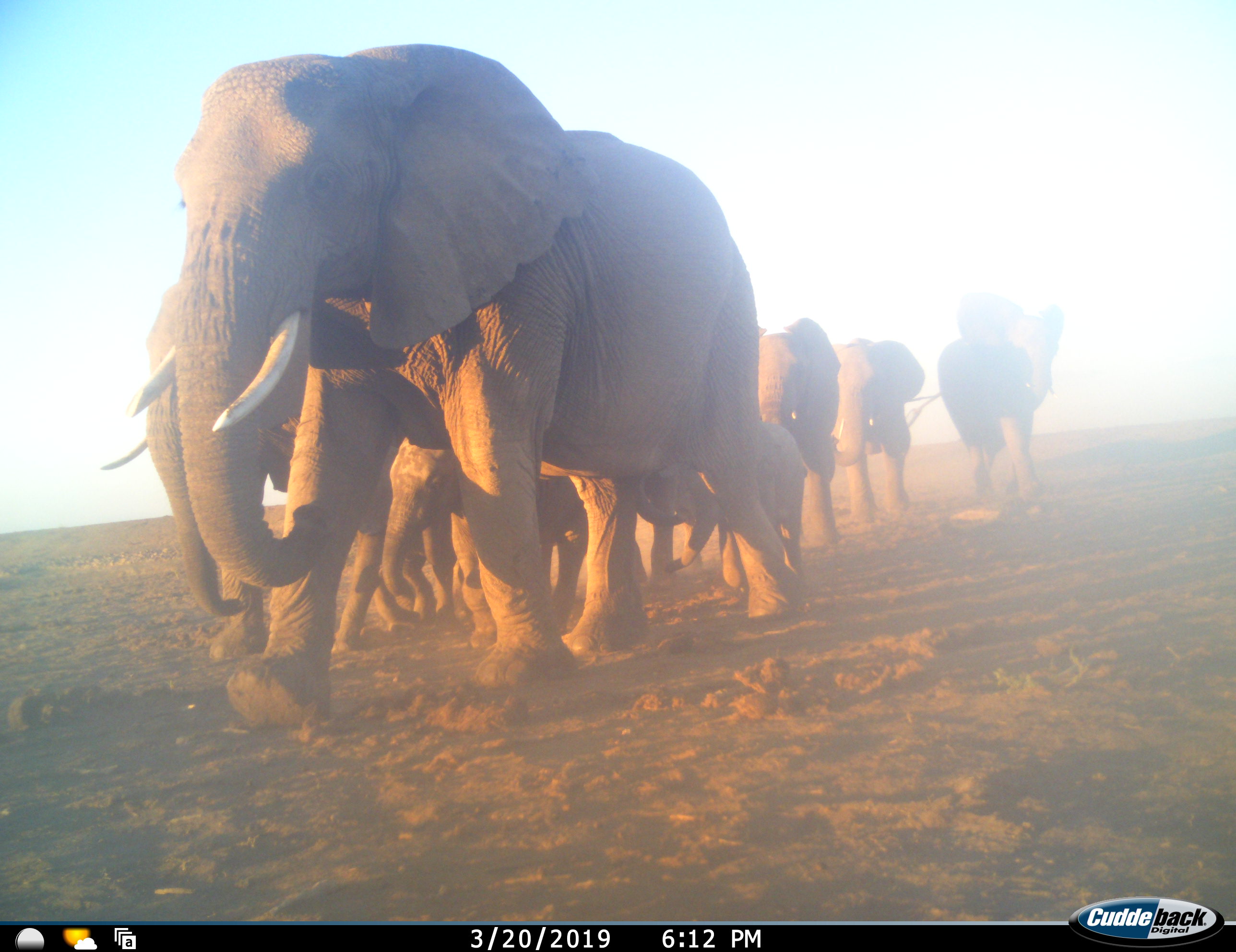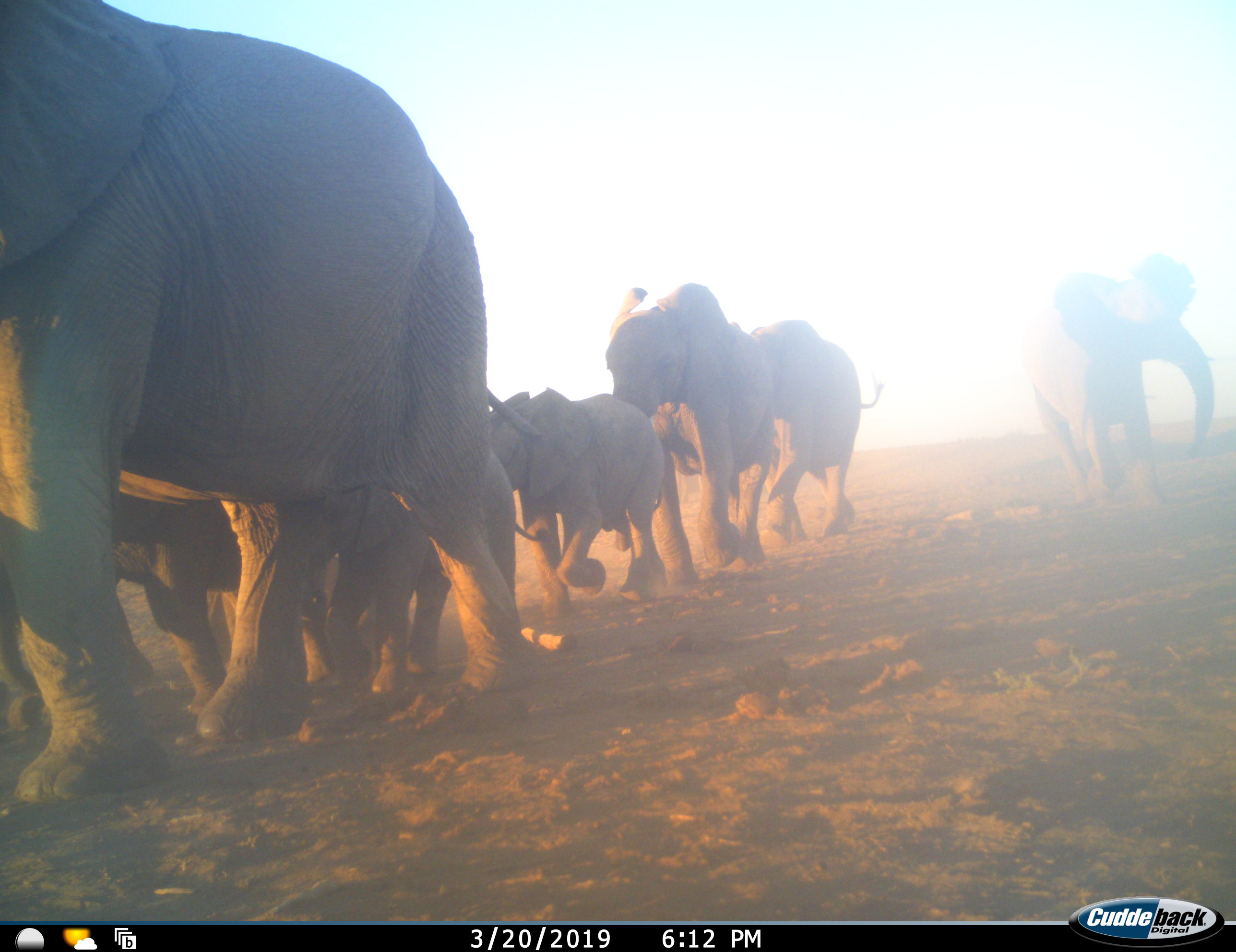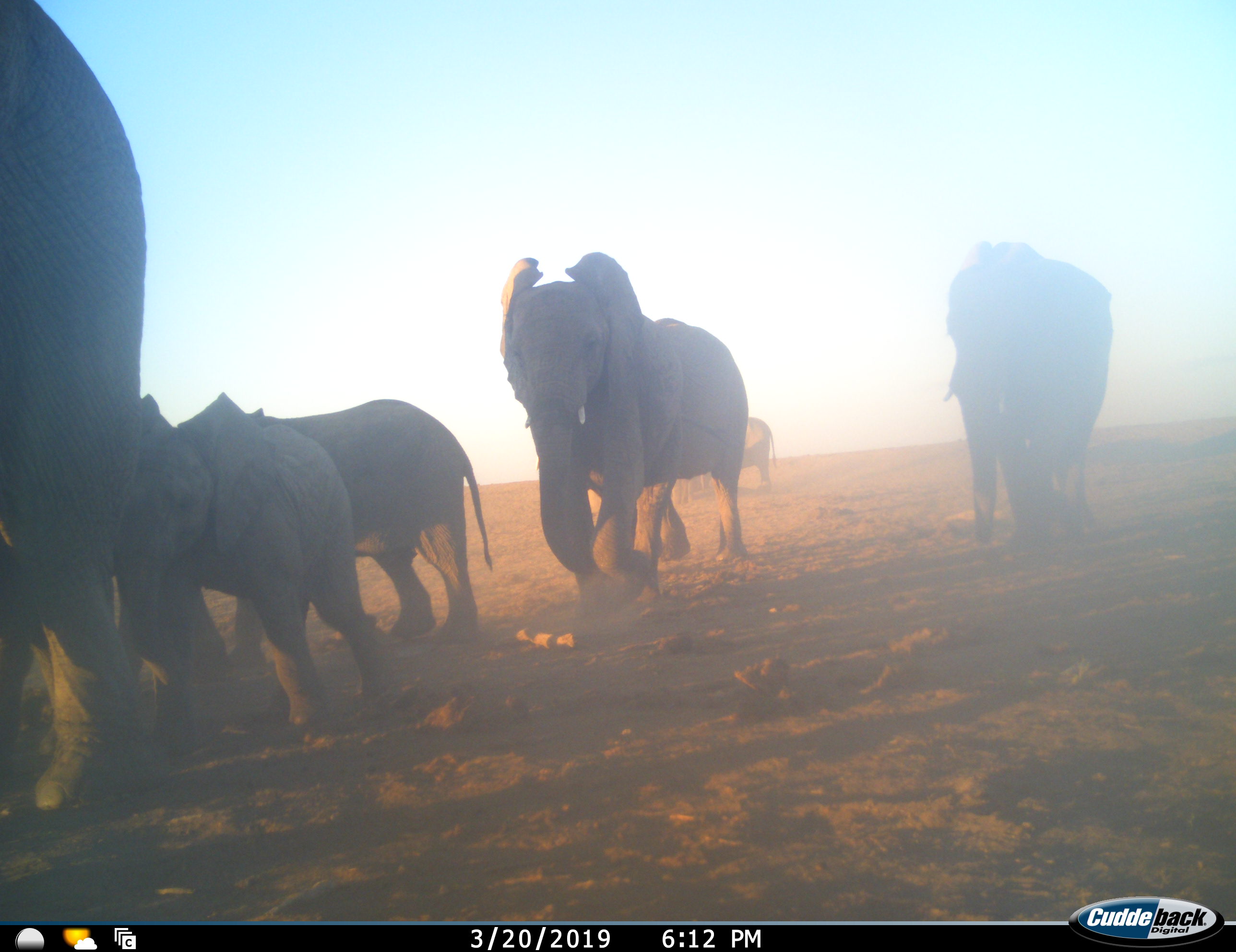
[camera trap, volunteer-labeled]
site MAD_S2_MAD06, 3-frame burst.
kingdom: Animalia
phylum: Chordata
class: Mammalia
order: Proboscidea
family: Elephantidae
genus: Loxodonta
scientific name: Loxodonta africana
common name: african bush elephant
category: elephant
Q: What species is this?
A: Elephant (african bush elephant) (Loxodonta africana).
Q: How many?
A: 10.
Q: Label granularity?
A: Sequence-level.